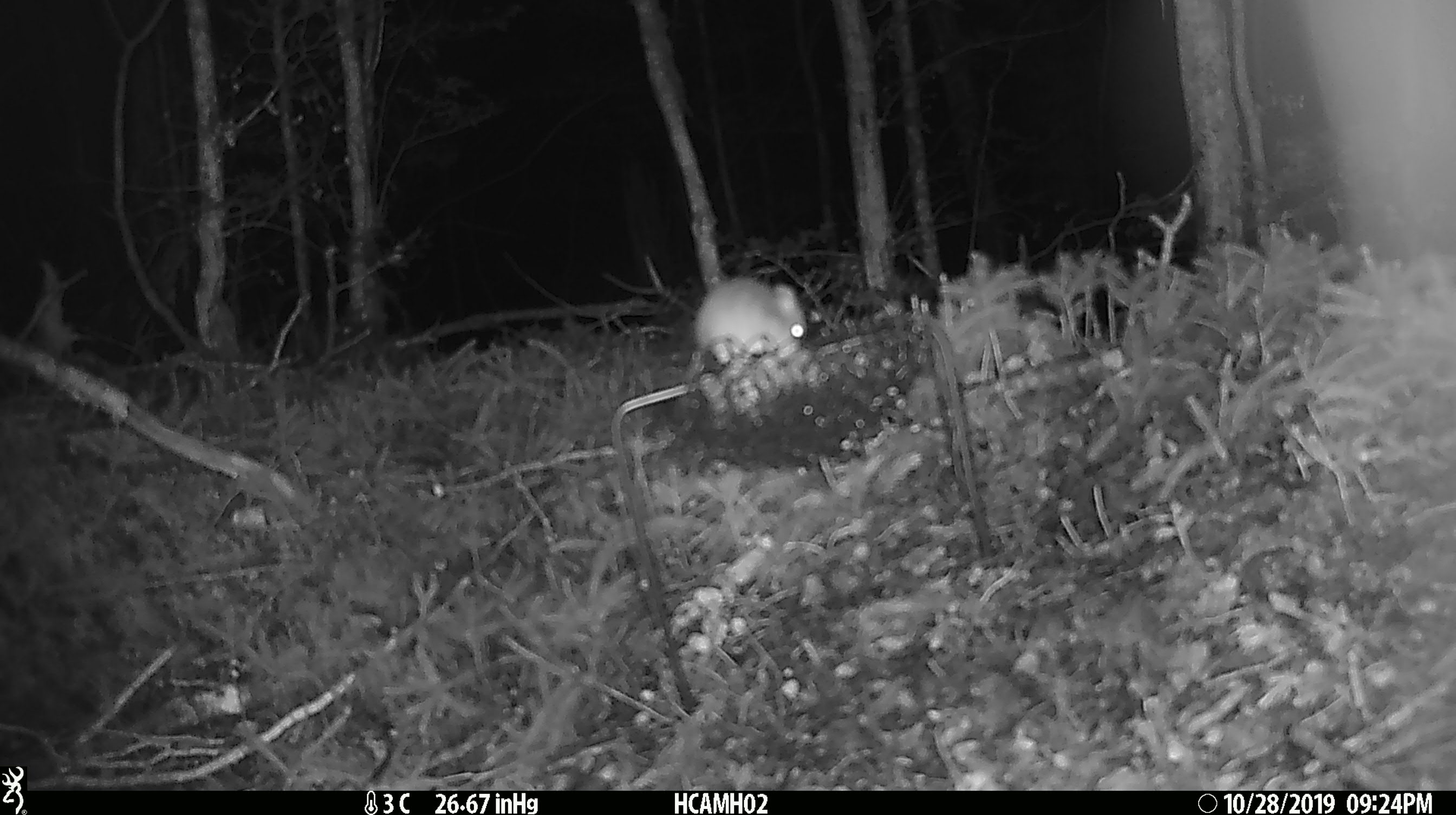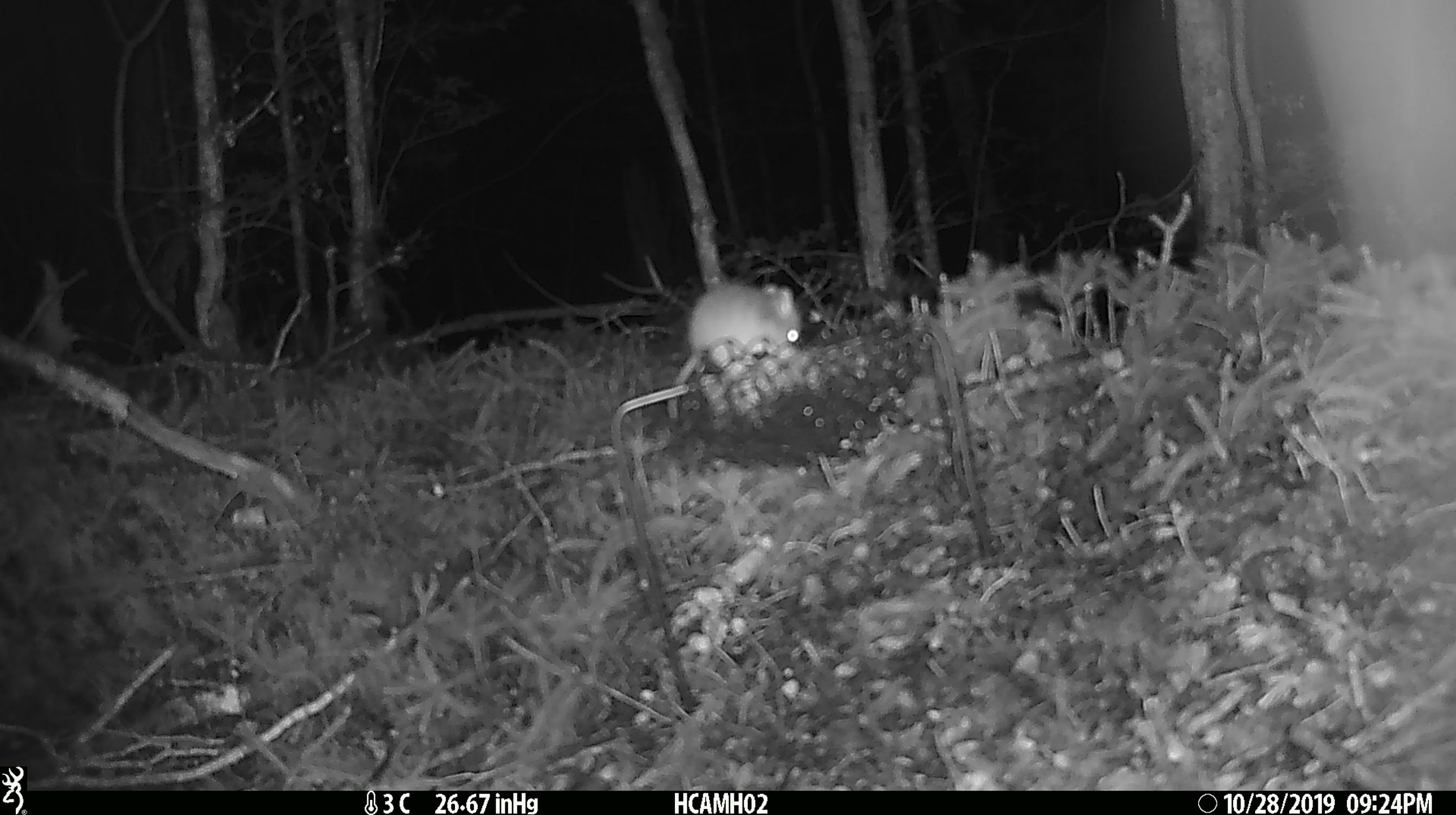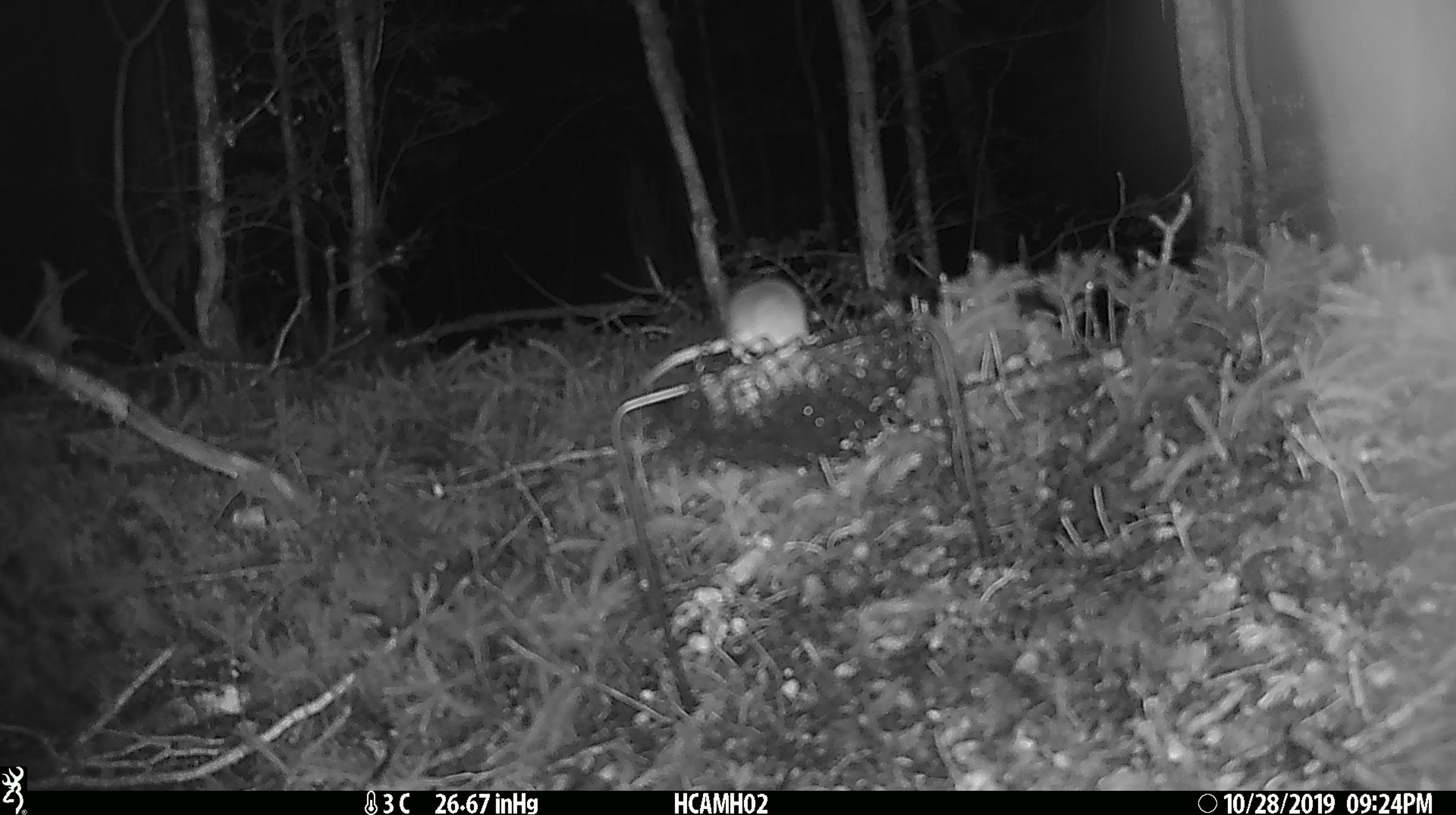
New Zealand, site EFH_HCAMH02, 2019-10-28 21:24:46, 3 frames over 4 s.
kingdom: Animalia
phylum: Chordata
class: Mammalia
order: Rodentia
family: Muridae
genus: Mus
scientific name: Mus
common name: mouse